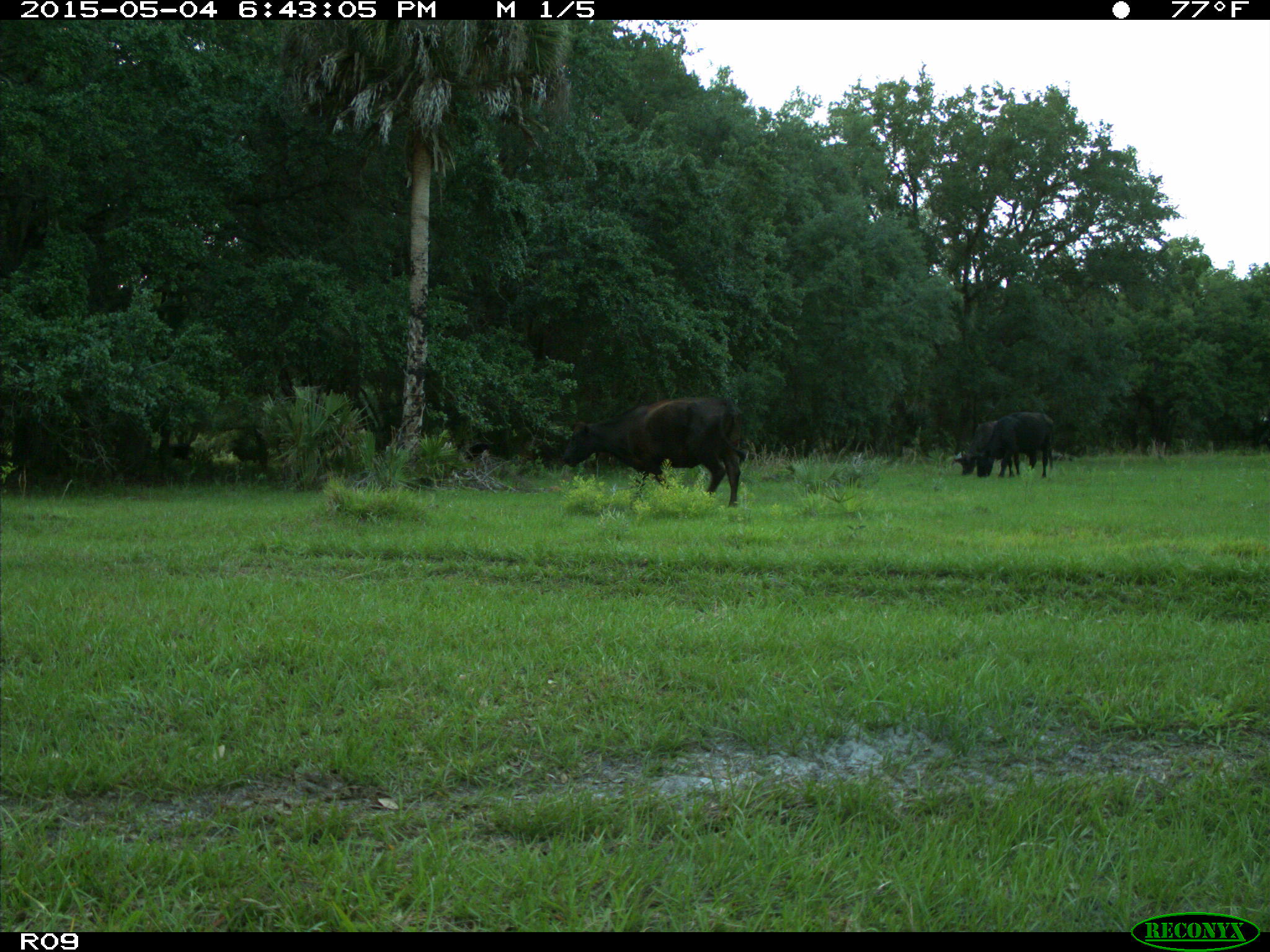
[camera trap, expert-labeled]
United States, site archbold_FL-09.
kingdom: Animalia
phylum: Chordata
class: Mammalia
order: Artiodactyla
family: Bovidae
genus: Bos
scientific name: Bos taurus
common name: domestic cow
Bos taurus (domestic cow).